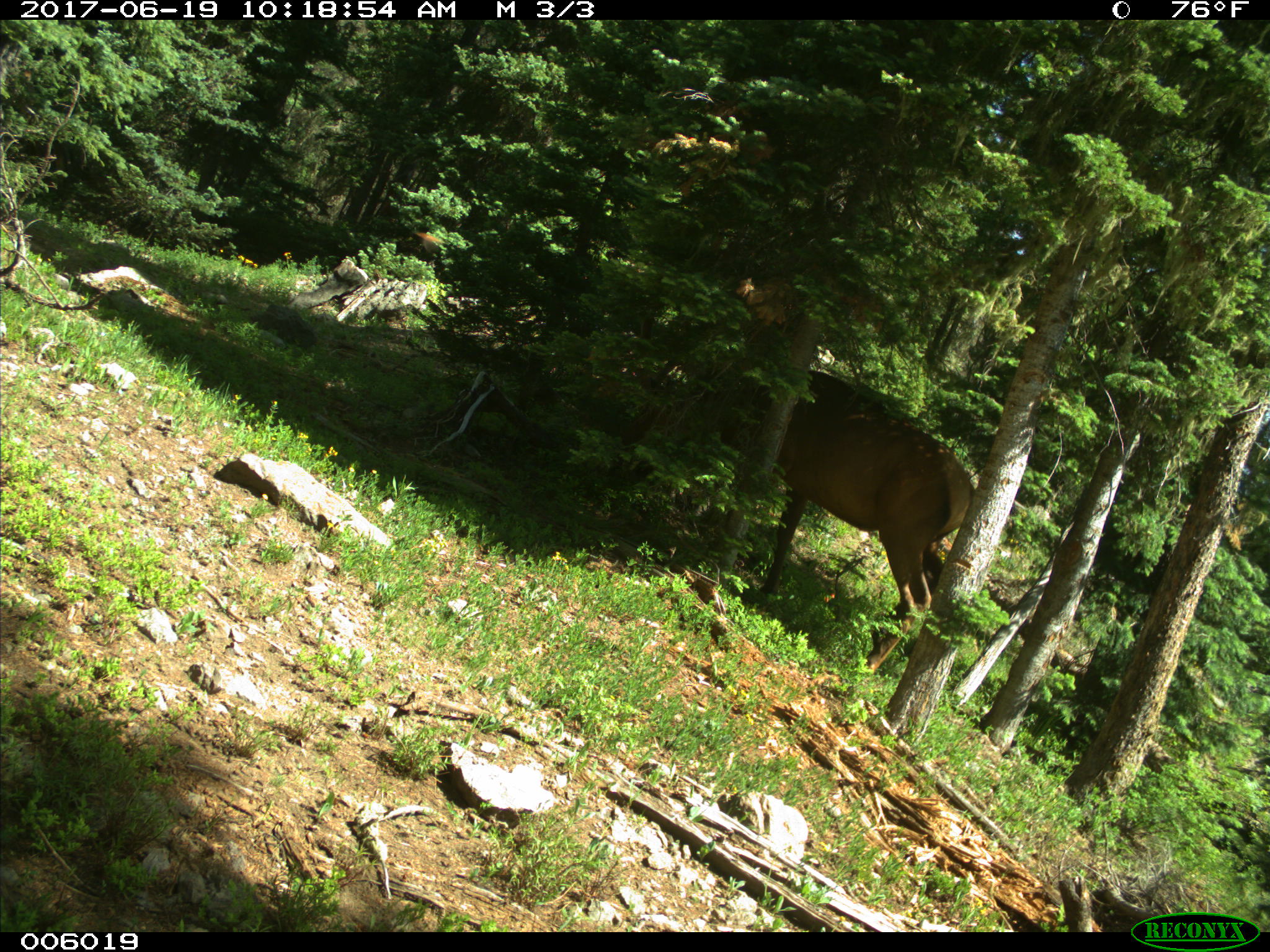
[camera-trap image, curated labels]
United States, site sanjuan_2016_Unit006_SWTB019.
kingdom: Animalia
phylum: Chordata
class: Mammalia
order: Artiodactyla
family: Cervidae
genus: Cervus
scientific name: Cervus elaphus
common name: red deer